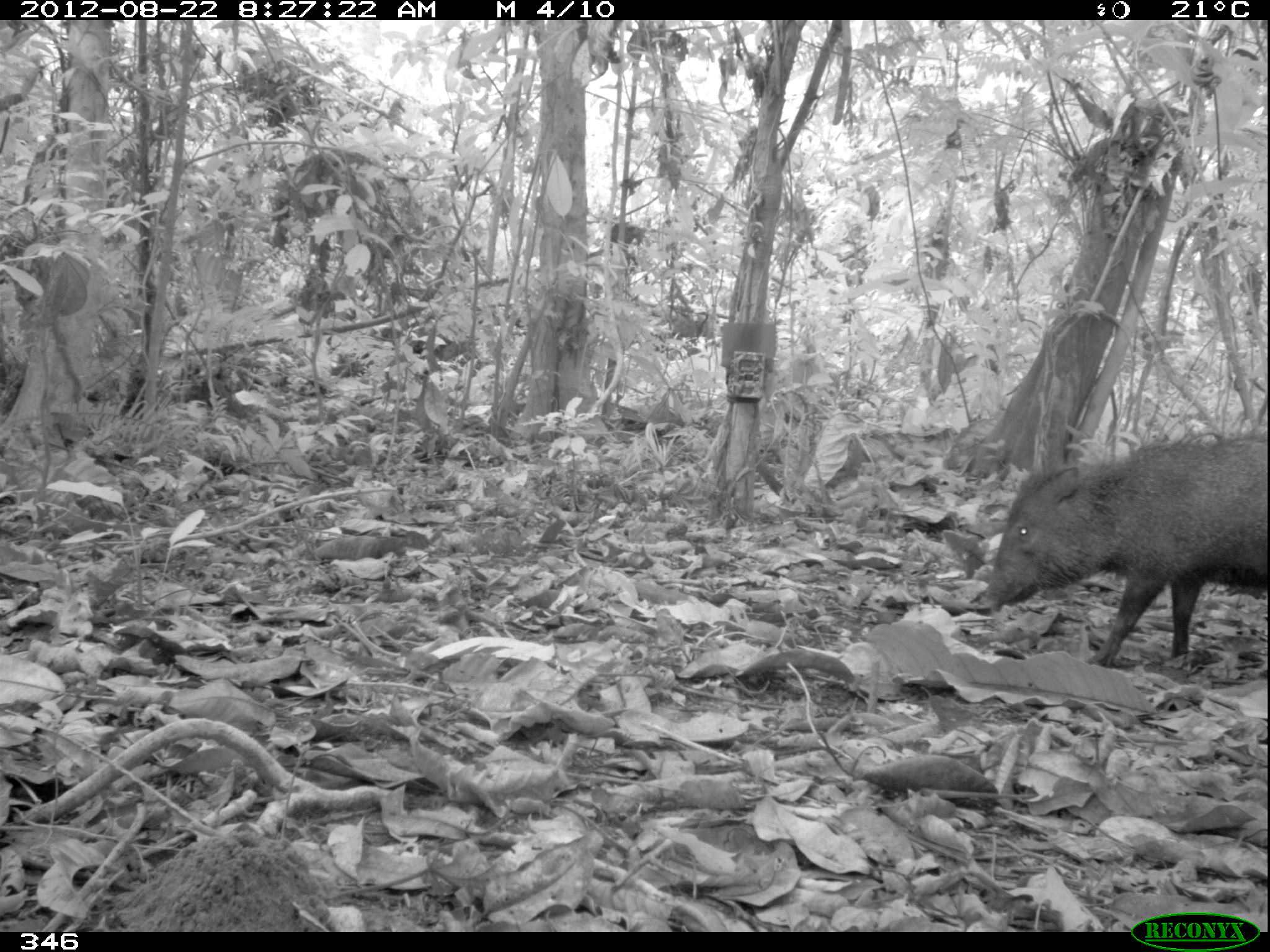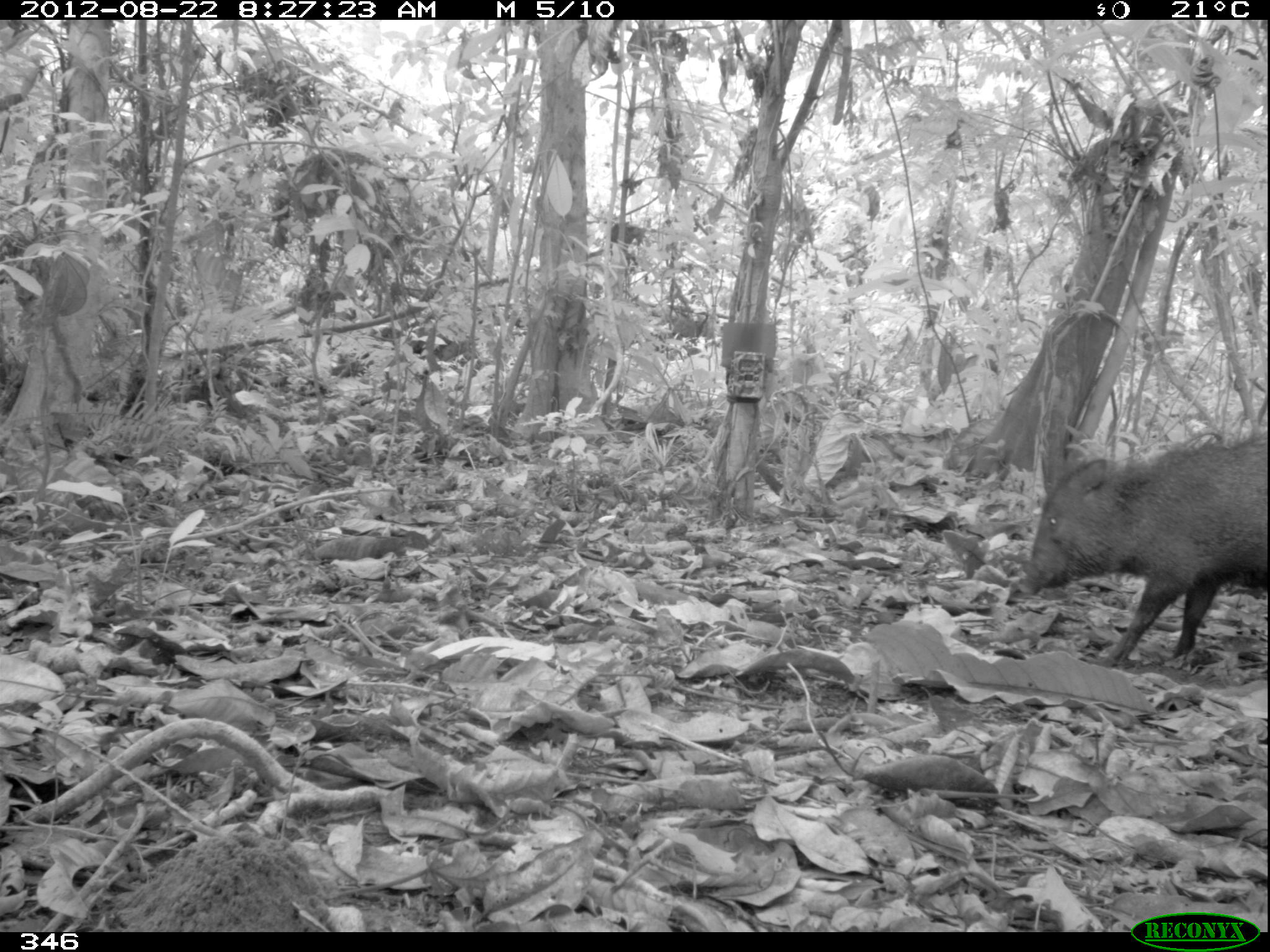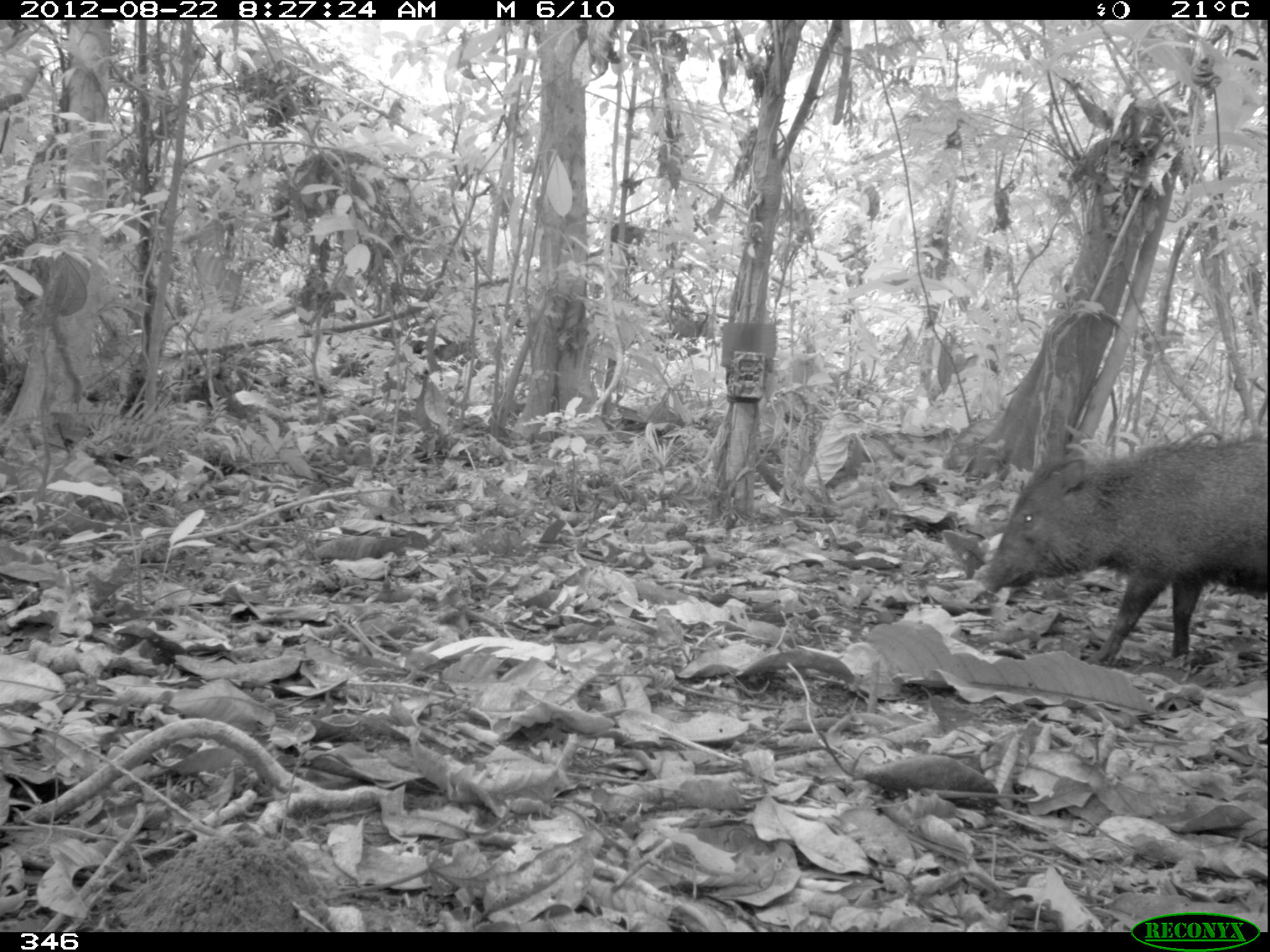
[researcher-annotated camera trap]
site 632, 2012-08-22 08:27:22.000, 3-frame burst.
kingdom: Animalia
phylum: Chordata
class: Mammalia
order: Artiodactyla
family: Tayassuidae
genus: Pecari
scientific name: Pecari tajacu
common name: collared peccary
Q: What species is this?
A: Pecari tajacu (collared peccary).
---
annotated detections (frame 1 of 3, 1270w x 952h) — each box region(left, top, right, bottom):
pecari tajacu: region(975, 428, 1267, 669)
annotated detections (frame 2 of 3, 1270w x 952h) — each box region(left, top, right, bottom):
pecari tajacu: region(1017, 429, 1262, 669)